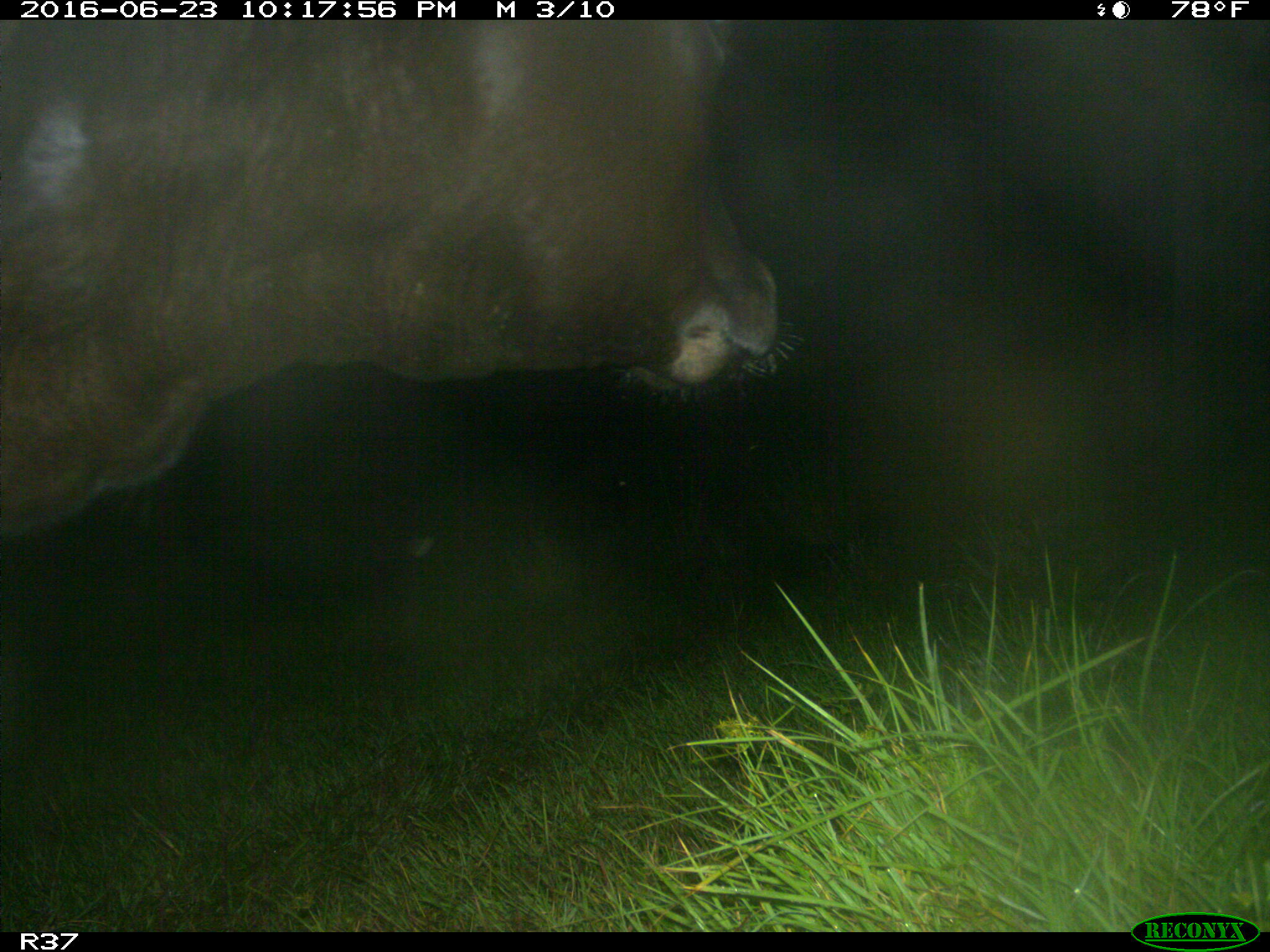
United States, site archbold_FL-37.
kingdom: Animalia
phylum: Chordata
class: Mammalia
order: Artiodactyla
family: Bovidae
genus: Bos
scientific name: Bos taurus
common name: domestic cow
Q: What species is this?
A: Bos taurus (domestic cow).